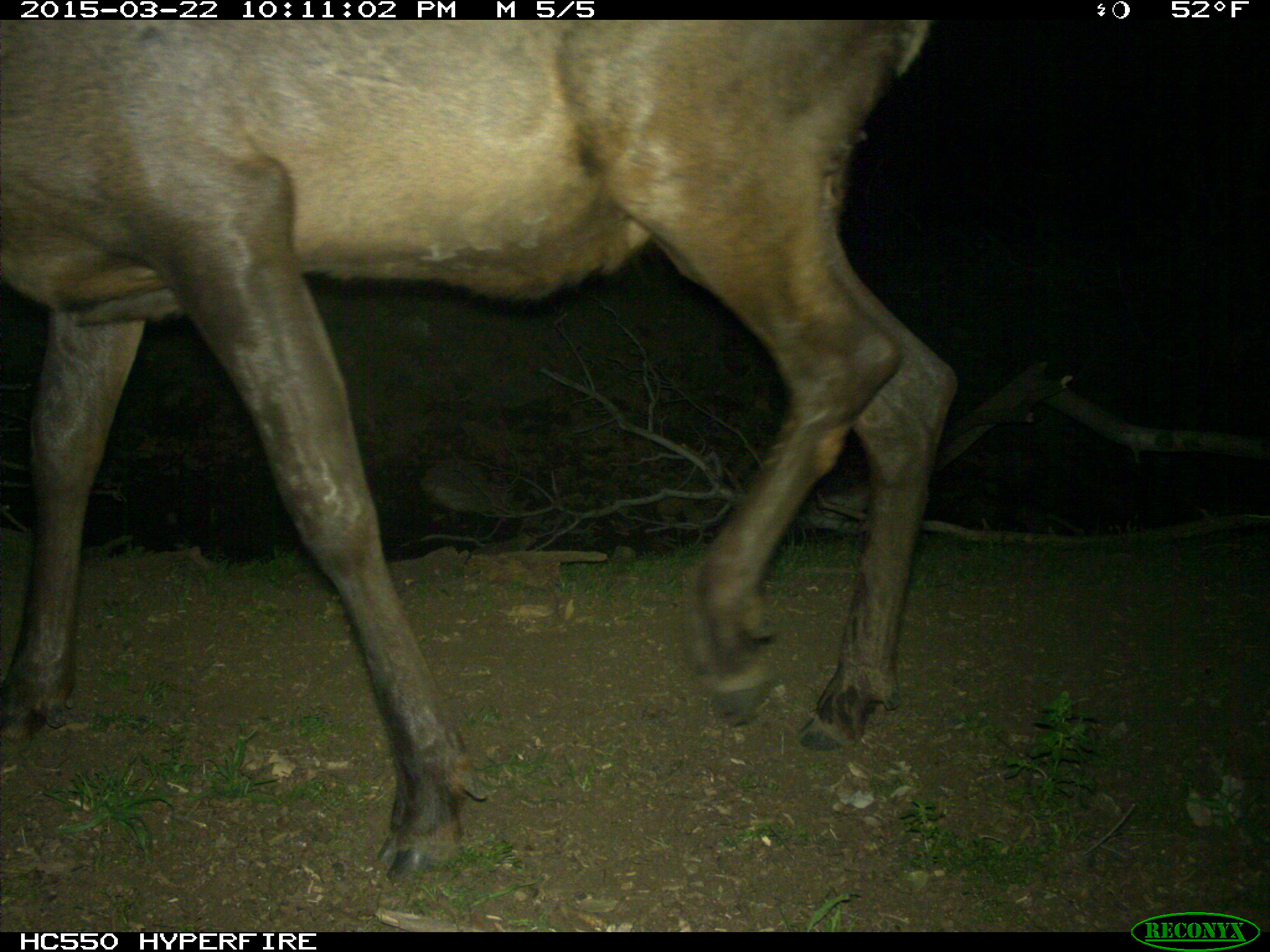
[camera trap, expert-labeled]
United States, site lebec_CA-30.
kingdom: Animalia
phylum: Chordata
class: Mammalia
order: Artiodactyla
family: Cervidae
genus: Cervus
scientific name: Cervus canadensis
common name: elk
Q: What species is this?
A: Cervus canadensis (elk).